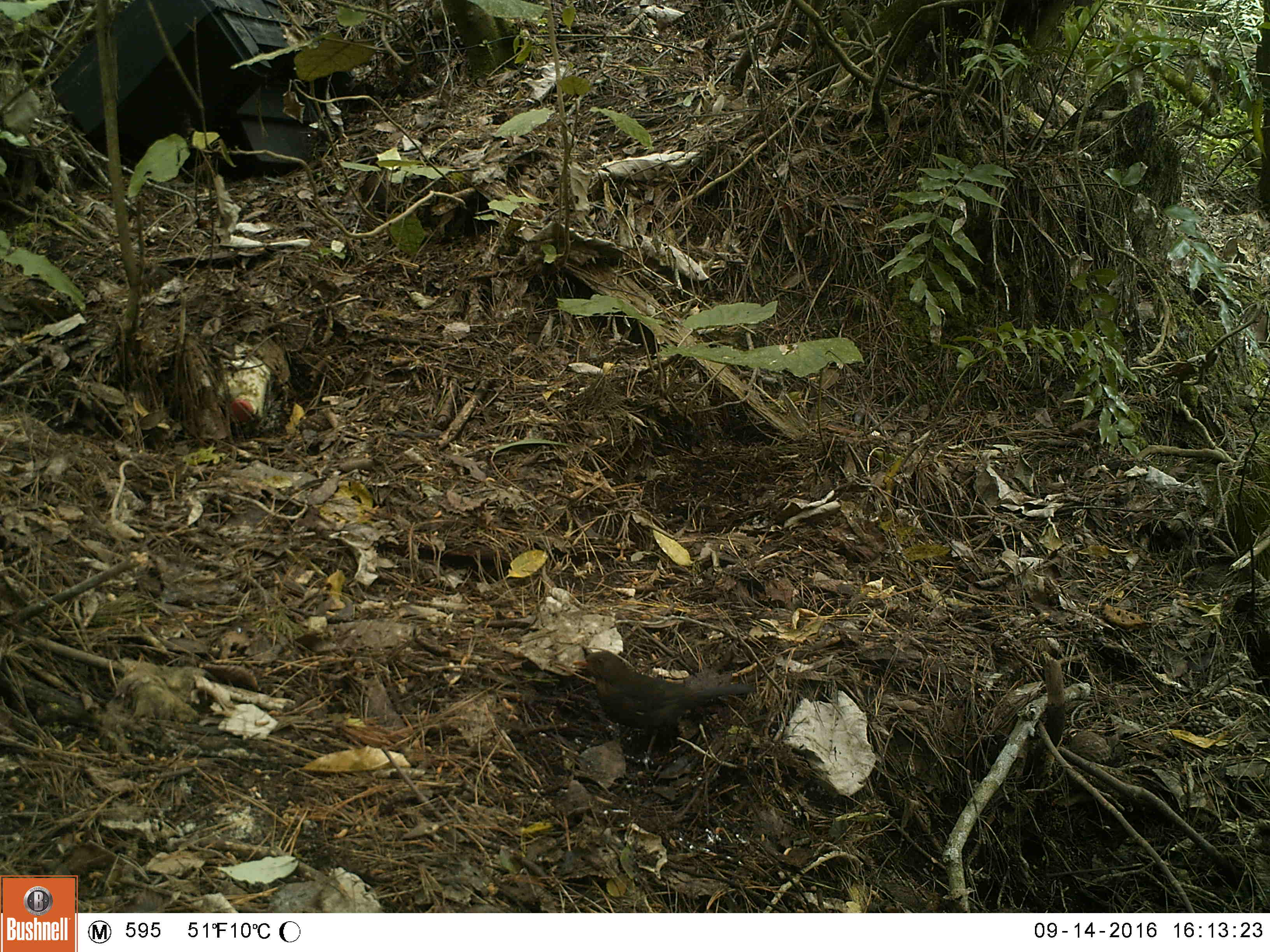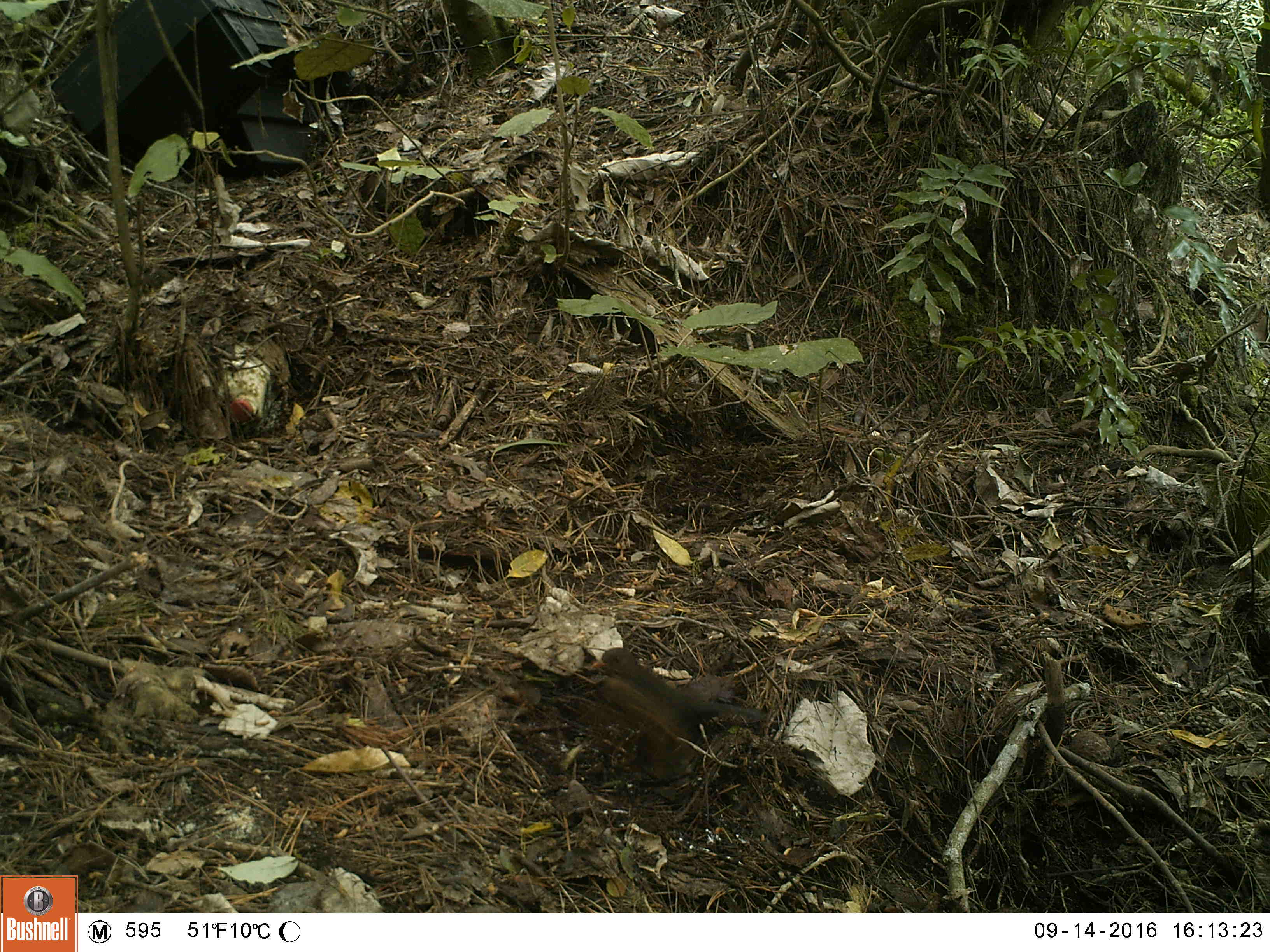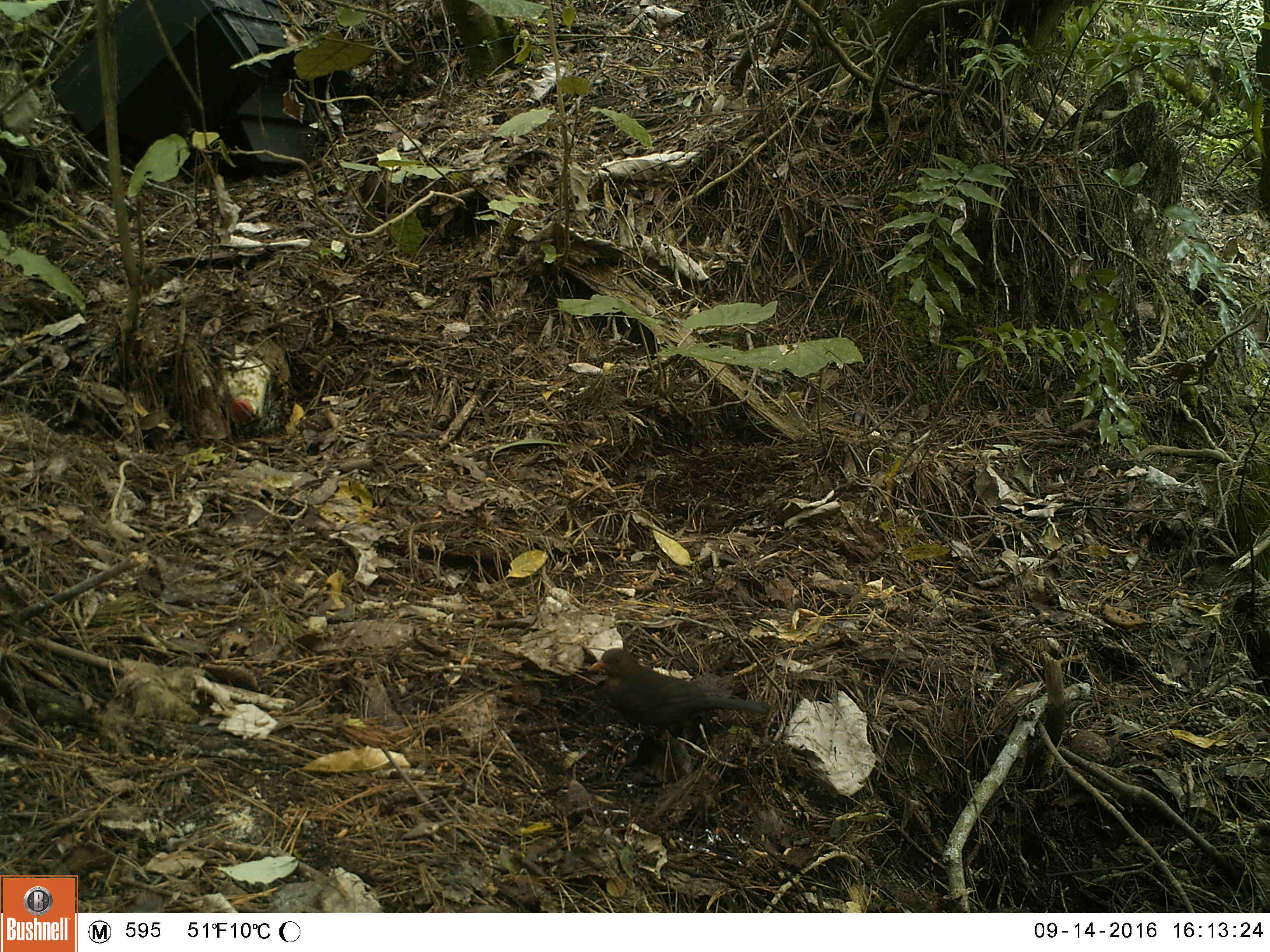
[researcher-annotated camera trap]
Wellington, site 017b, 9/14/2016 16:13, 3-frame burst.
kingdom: Animalia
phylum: Chordata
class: Aves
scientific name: Aves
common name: bird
Bird (Aves).